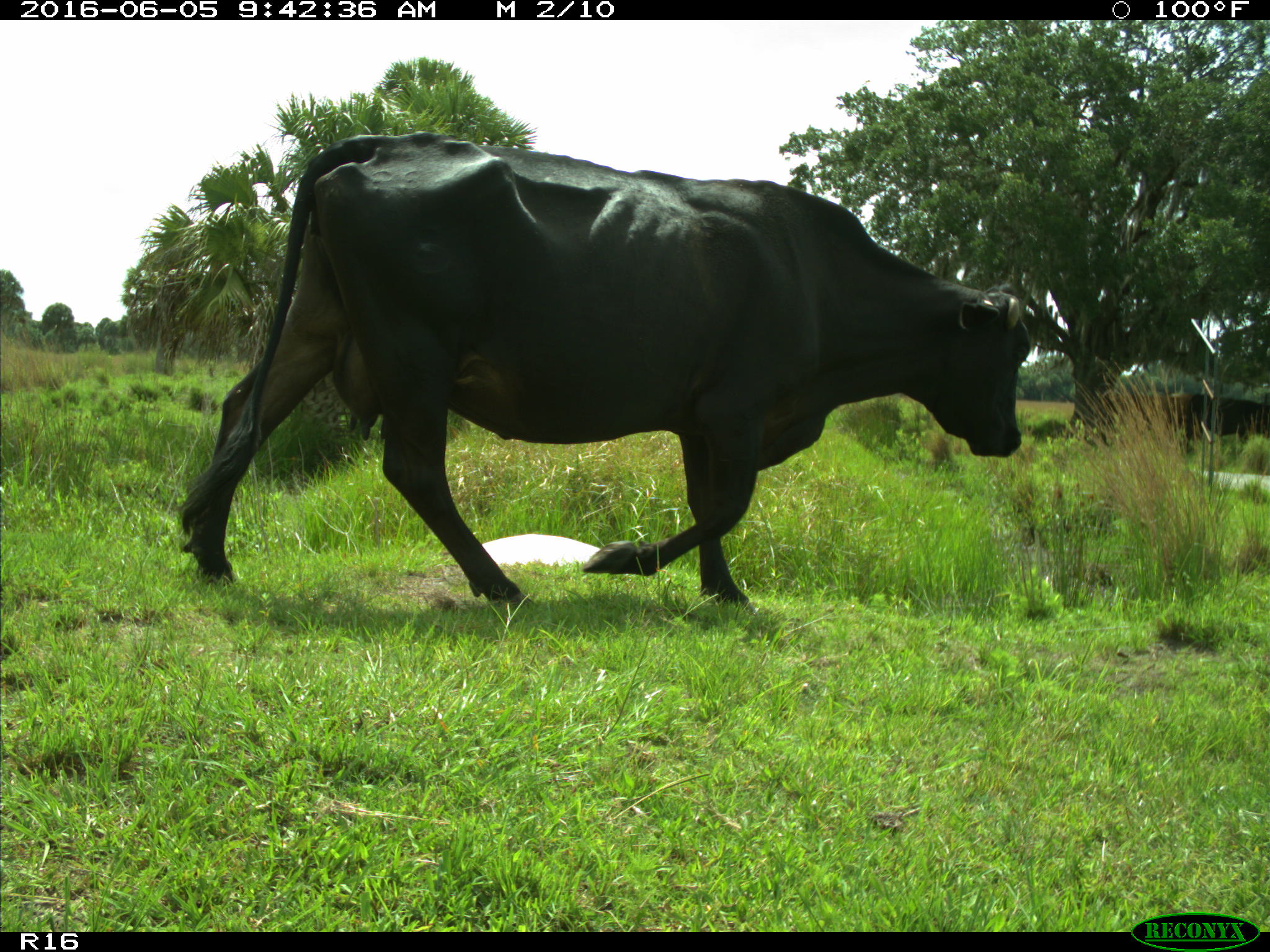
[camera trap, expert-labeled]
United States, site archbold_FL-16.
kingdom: Animalia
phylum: Chordata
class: Mammalia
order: Artiodactyla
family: Bovidae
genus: Bos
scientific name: Bos taurus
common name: domestic cow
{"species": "Bos taurus (domestic cow)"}